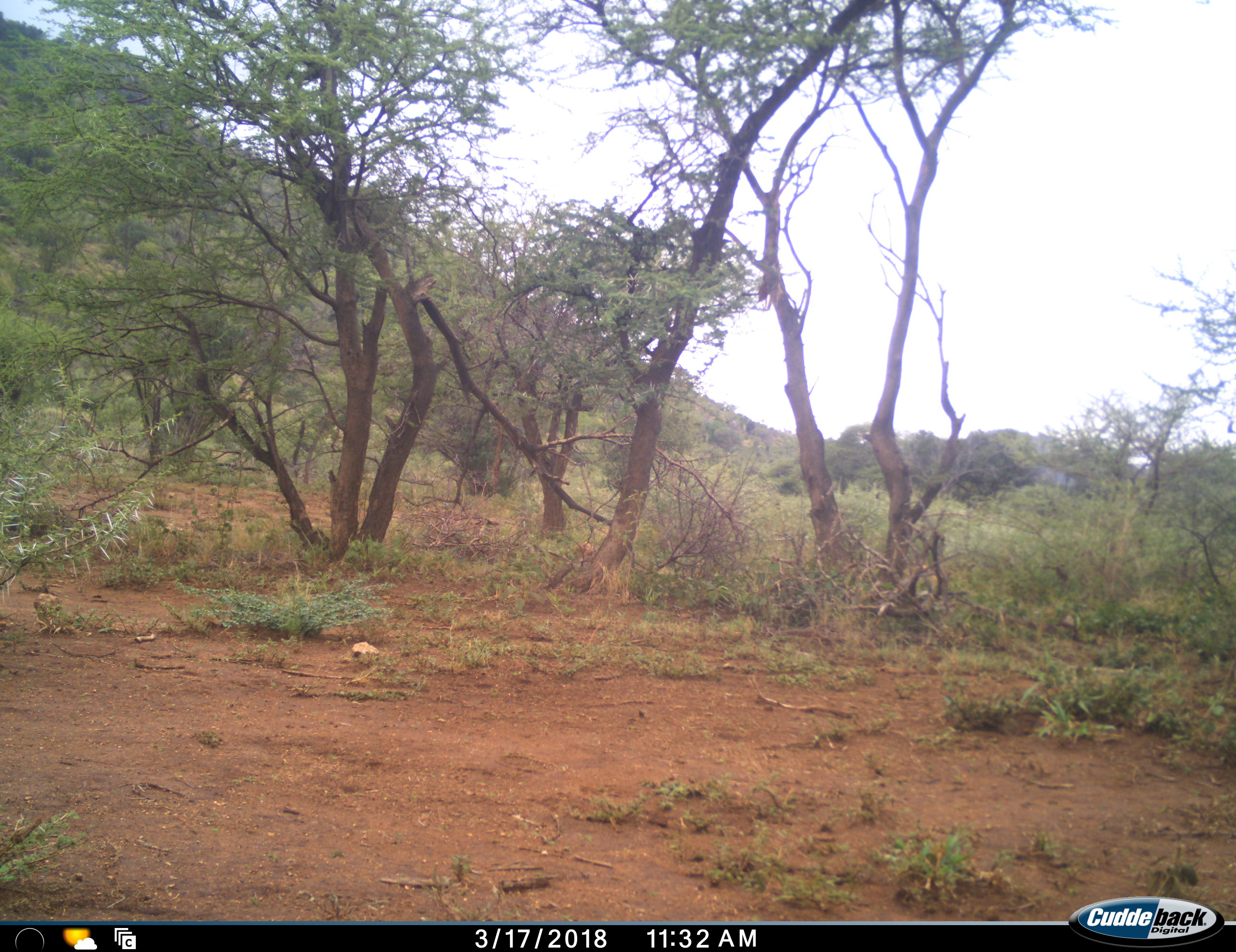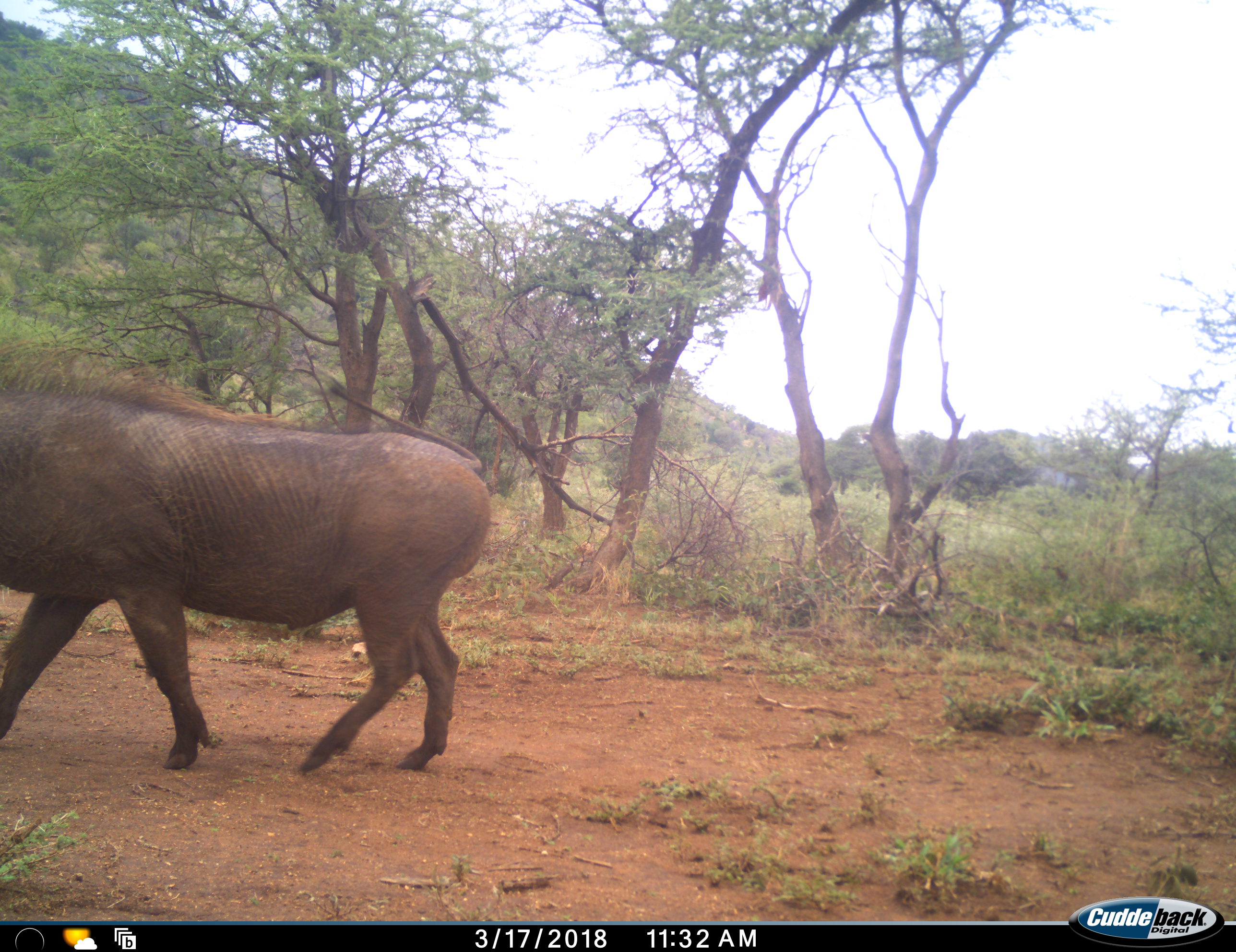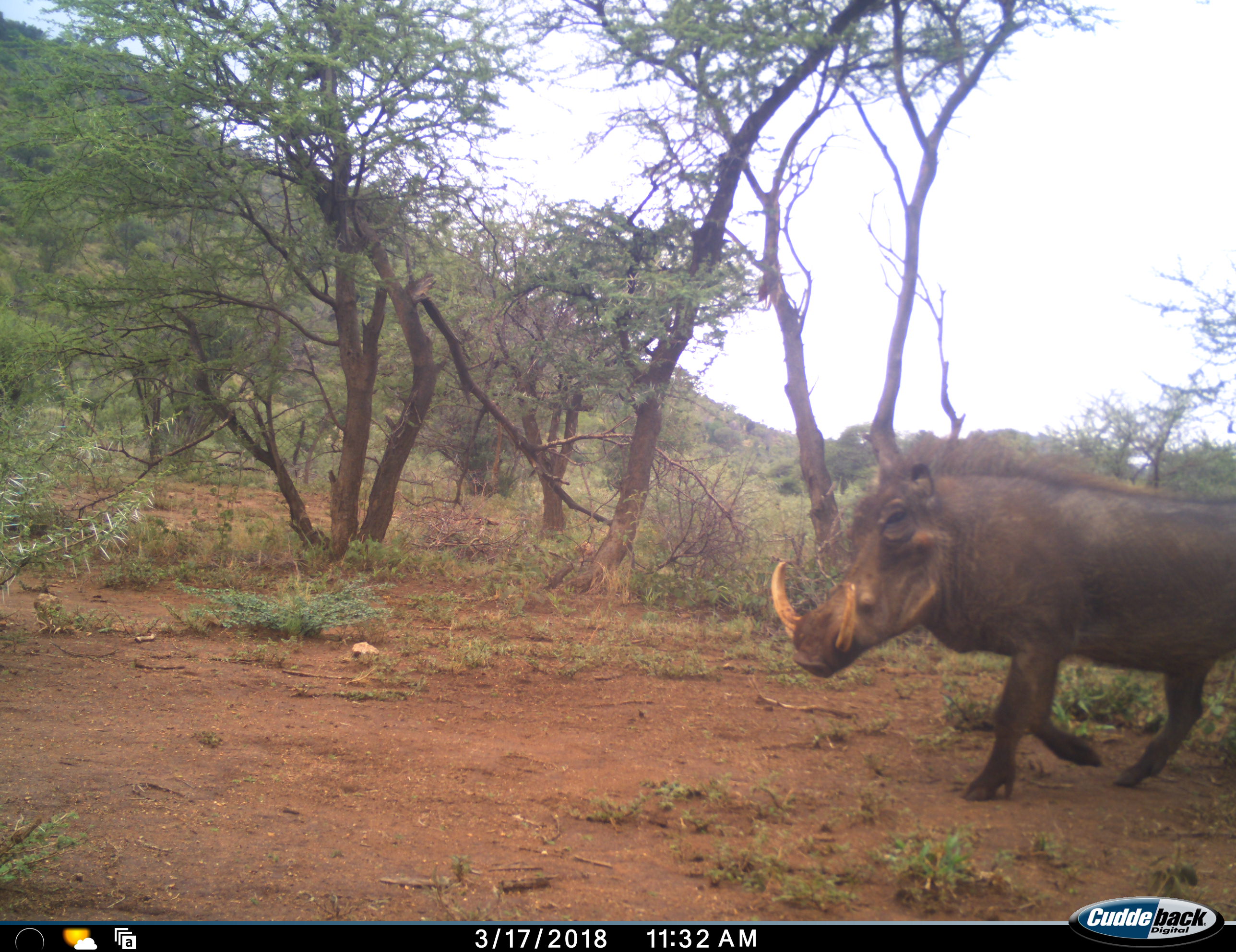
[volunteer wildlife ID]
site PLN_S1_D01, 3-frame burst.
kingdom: Animalia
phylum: Chordata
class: Mammalia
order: Artiodactyla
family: Suidae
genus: Phacochoerus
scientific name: Phacochoerus africanus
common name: warthog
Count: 1.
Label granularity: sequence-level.